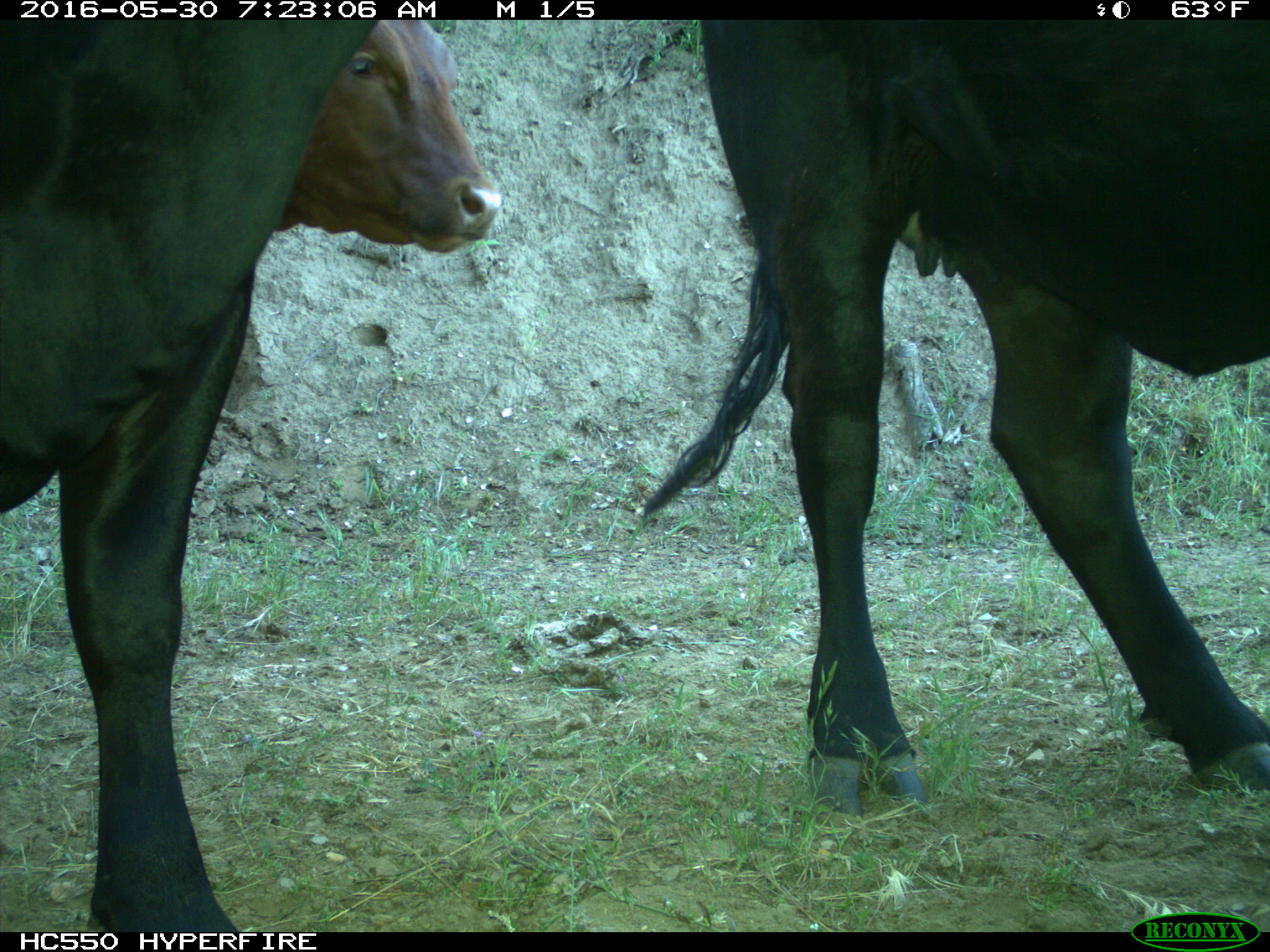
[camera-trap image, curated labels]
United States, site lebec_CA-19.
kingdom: Animalia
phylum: Chordata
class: Mammalia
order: Artiodactyla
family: Bovidae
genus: Bos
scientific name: Bos taurus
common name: domestic cow